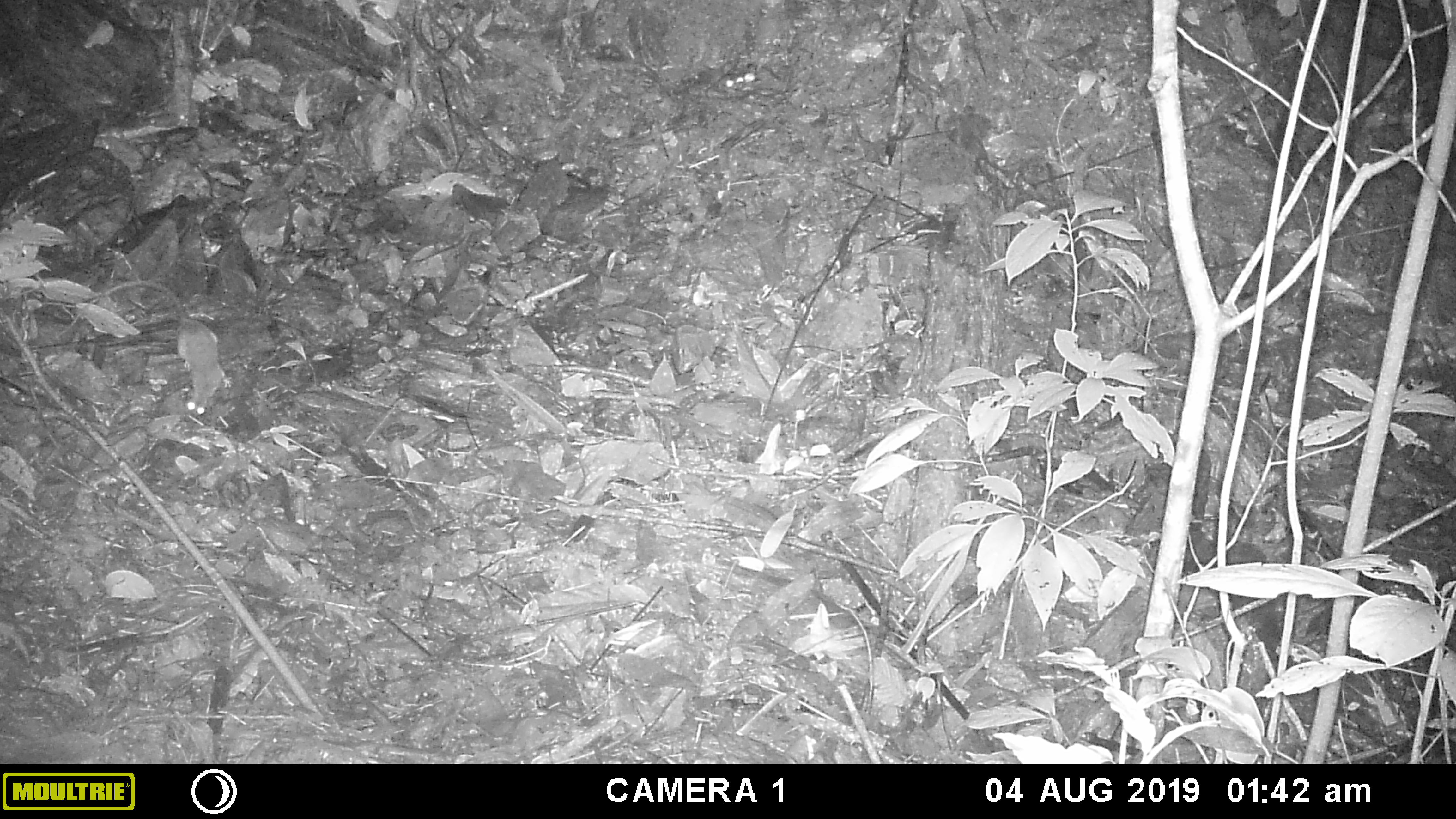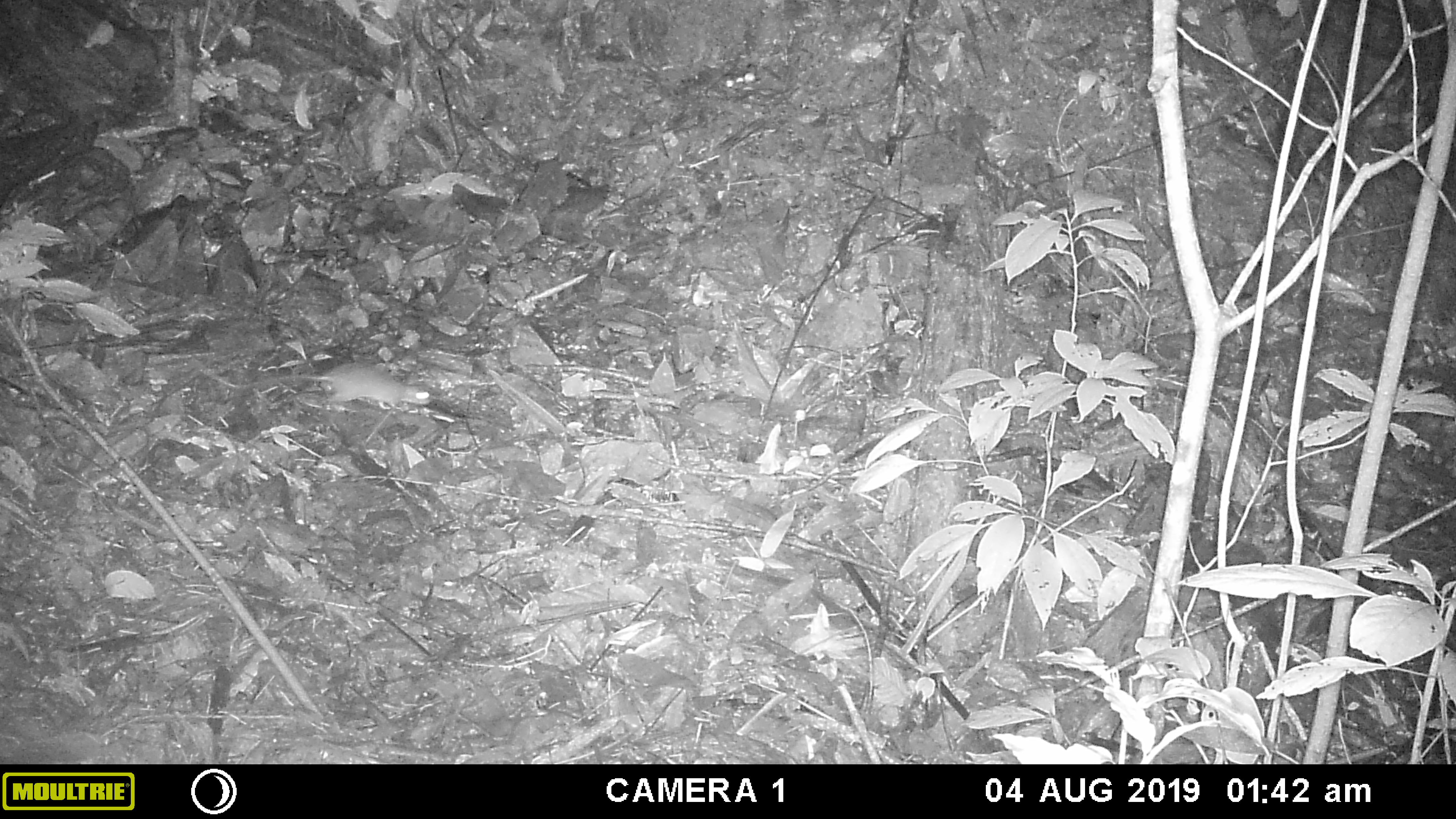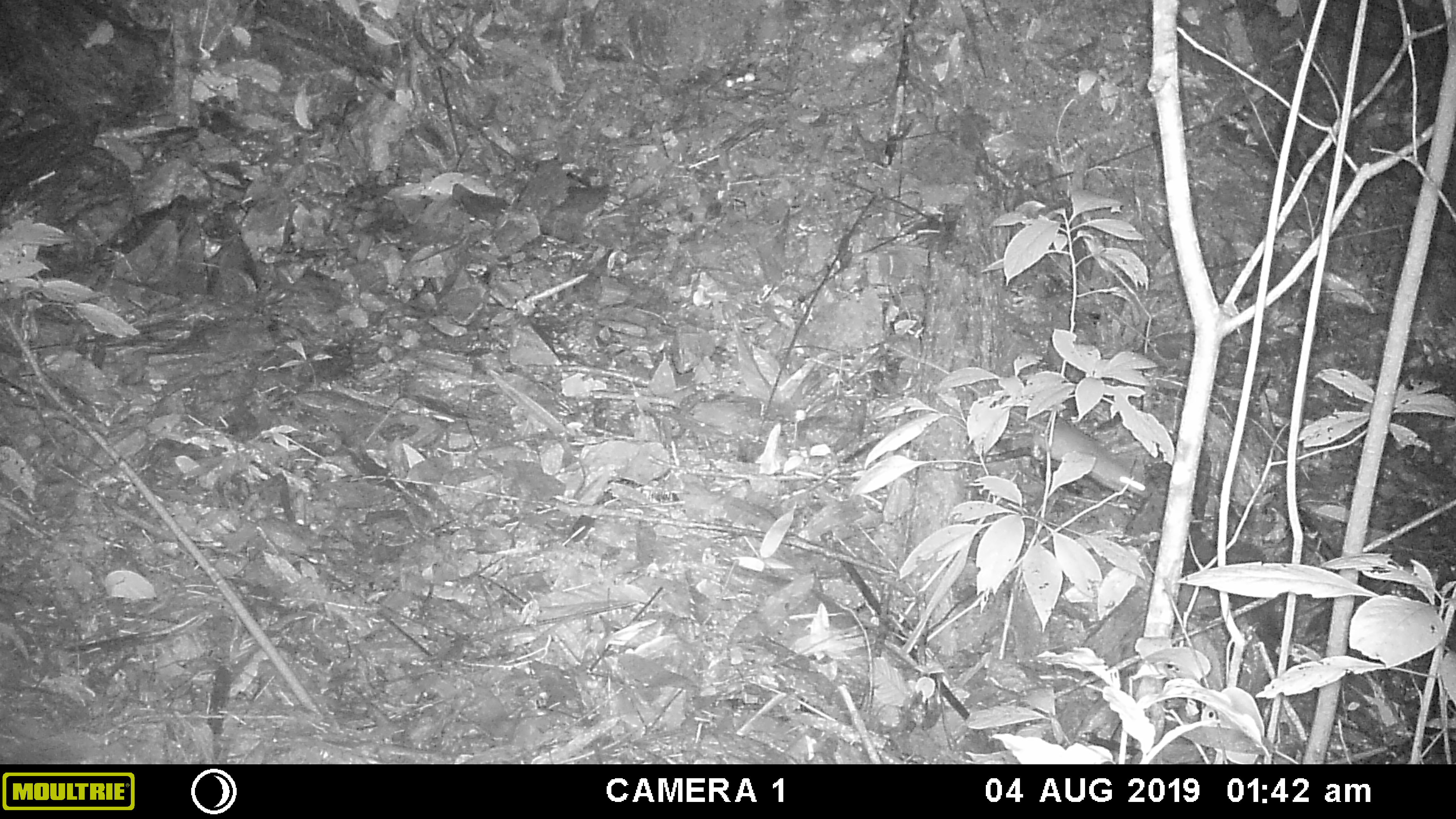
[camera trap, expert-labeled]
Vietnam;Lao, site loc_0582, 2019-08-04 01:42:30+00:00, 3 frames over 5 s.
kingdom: Animalia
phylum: Chordata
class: Mammalia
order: Rodentia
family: Muridae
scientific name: Muridae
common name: old-world mice and rats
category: unidentified murid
Unidentified murid (old-world mice and rats) (Muridae). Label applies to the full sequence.